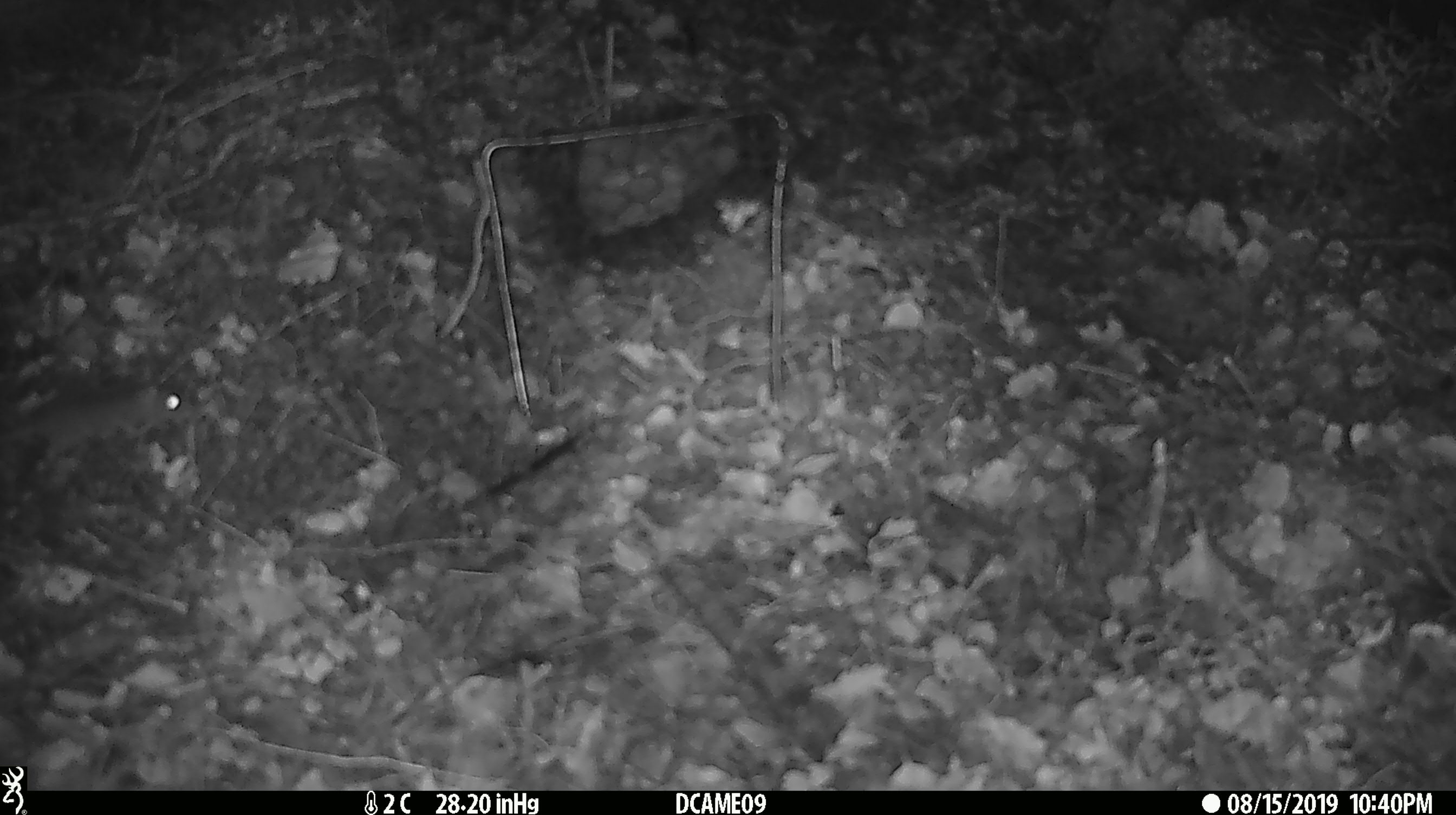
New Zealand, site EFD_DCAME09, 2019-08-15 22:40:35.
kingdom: Animalia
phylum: Chordata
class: Mammalia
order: Rodentia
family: Muridae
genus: Mus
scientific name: Mus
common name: mouse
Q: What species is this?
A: Mouse (Mus).